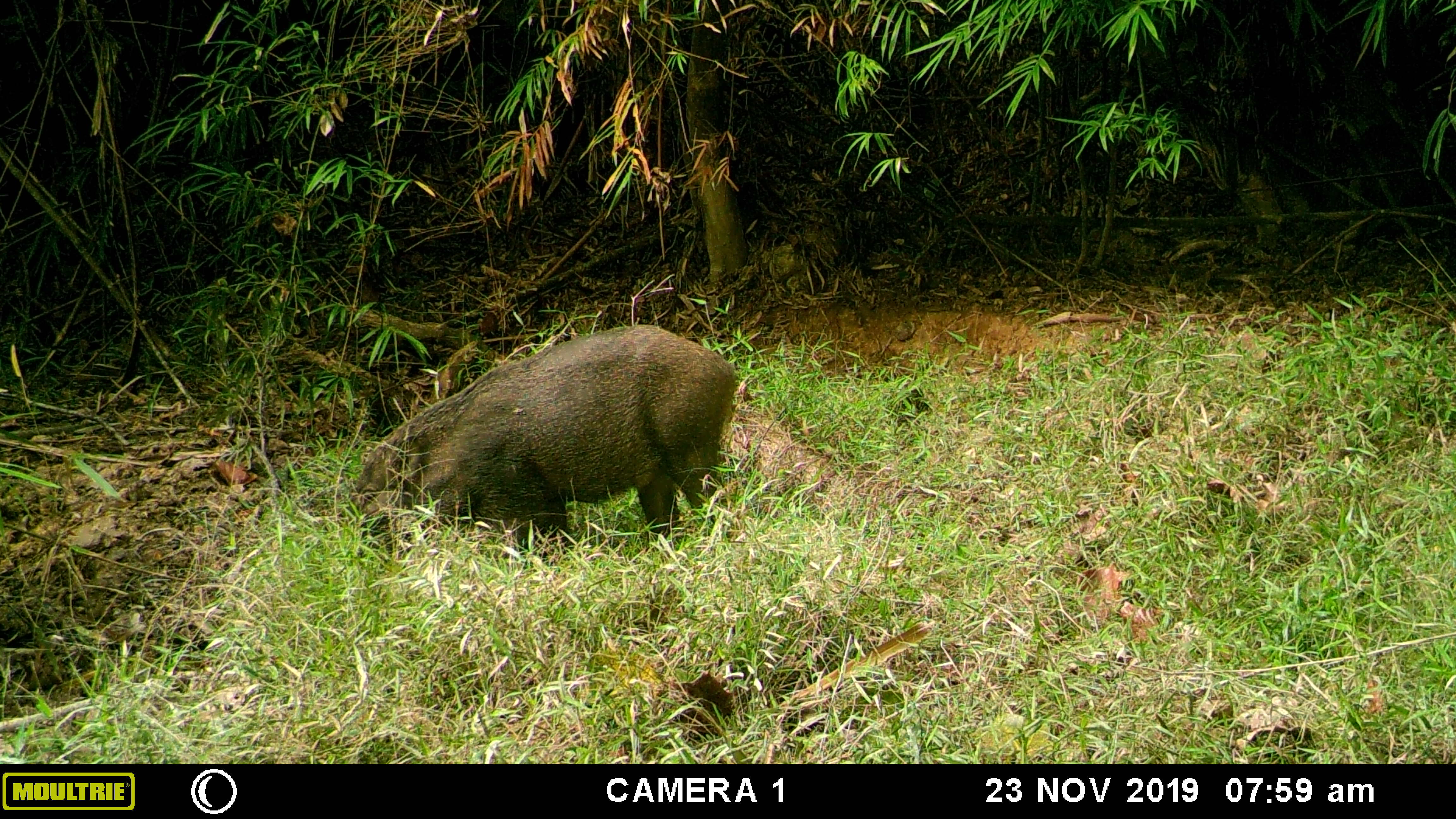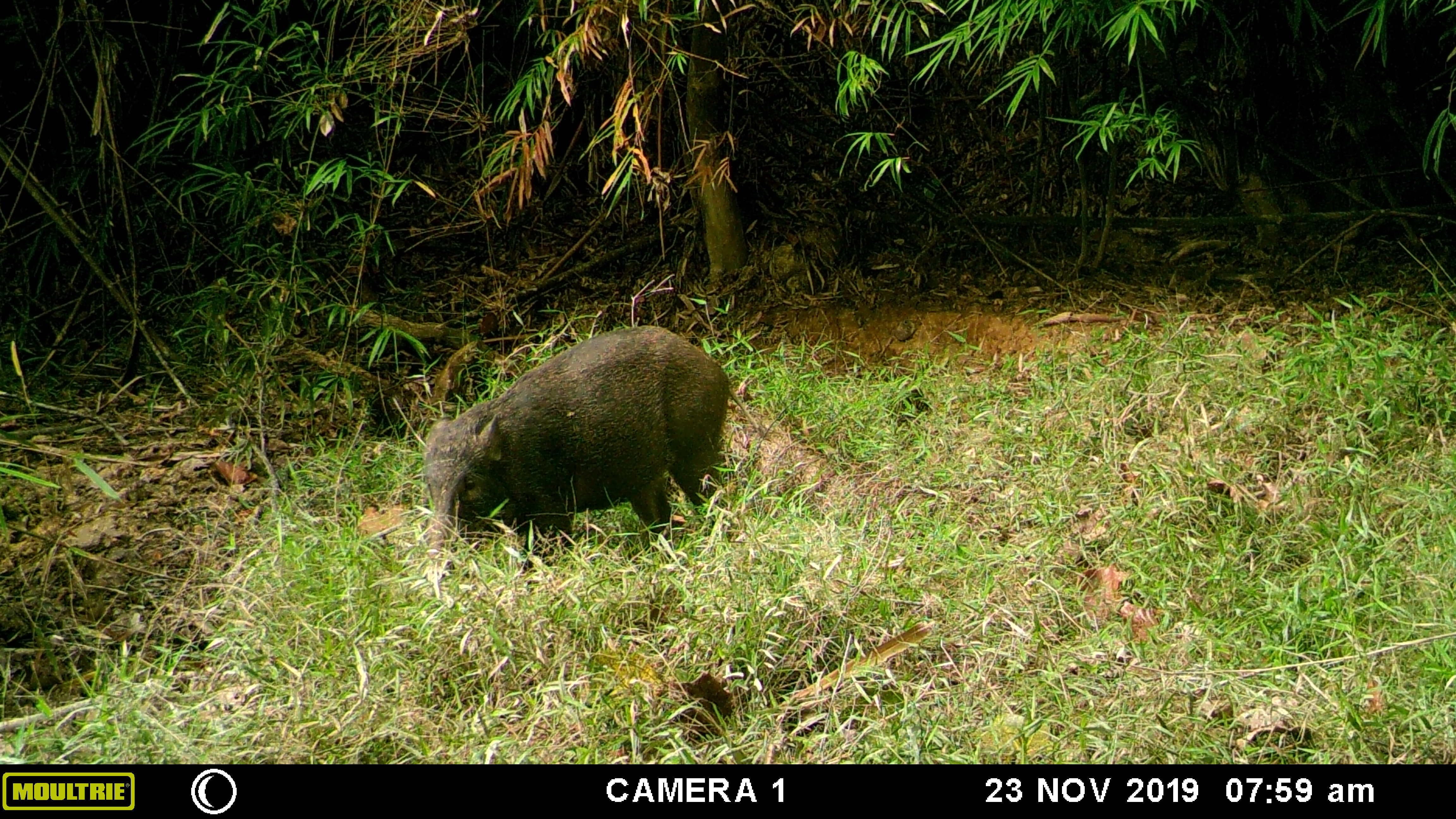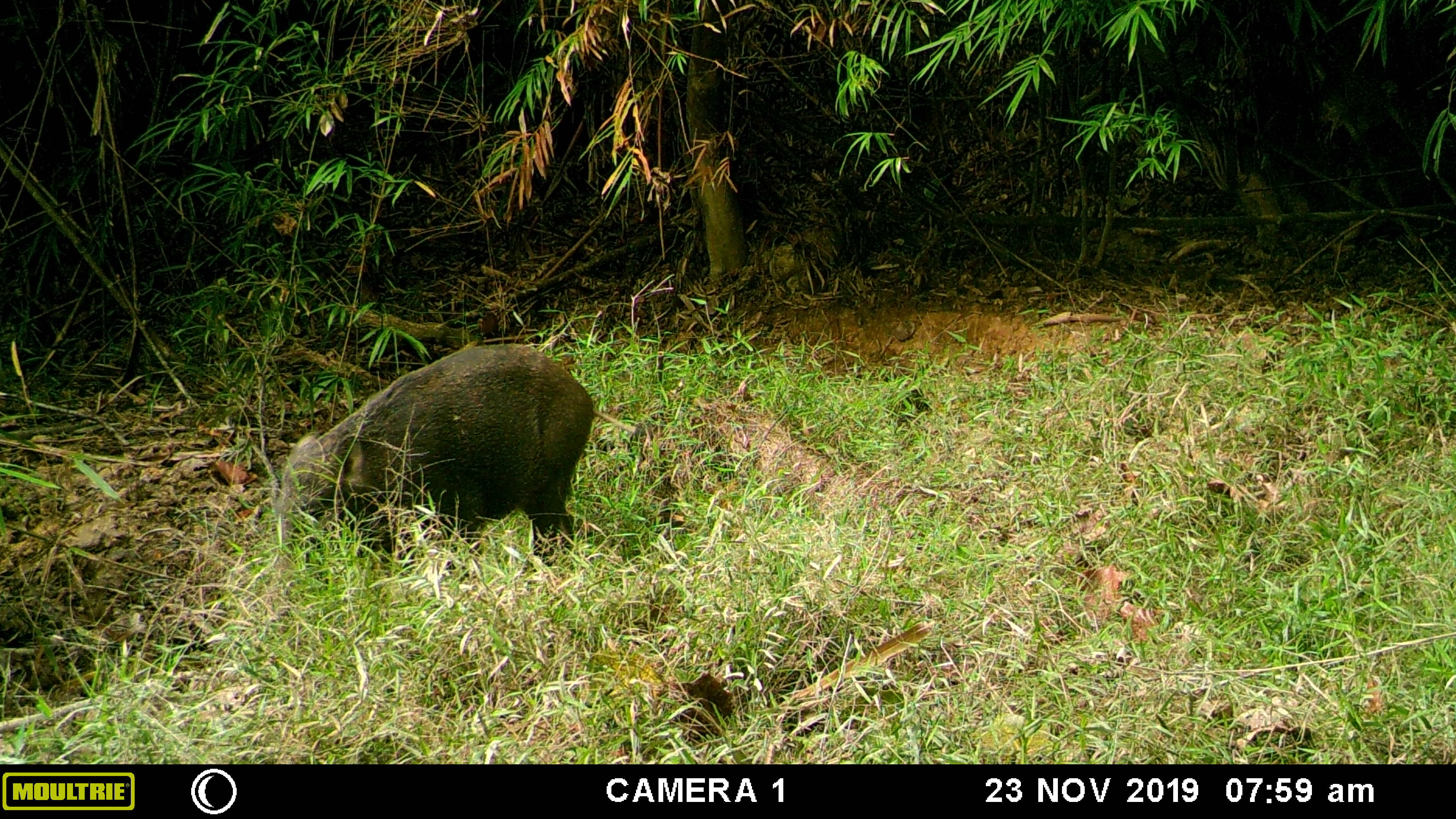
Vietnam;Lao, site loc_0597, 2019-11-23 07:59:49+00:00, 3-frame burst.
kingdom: Animalia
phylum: Chordata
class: Mammalia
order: Artiodactyla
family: Suidae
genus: Sus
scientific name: Sus scrofa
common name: eurasian wild pig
Eurasian wild pig (Sus scrofa). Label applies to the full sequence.